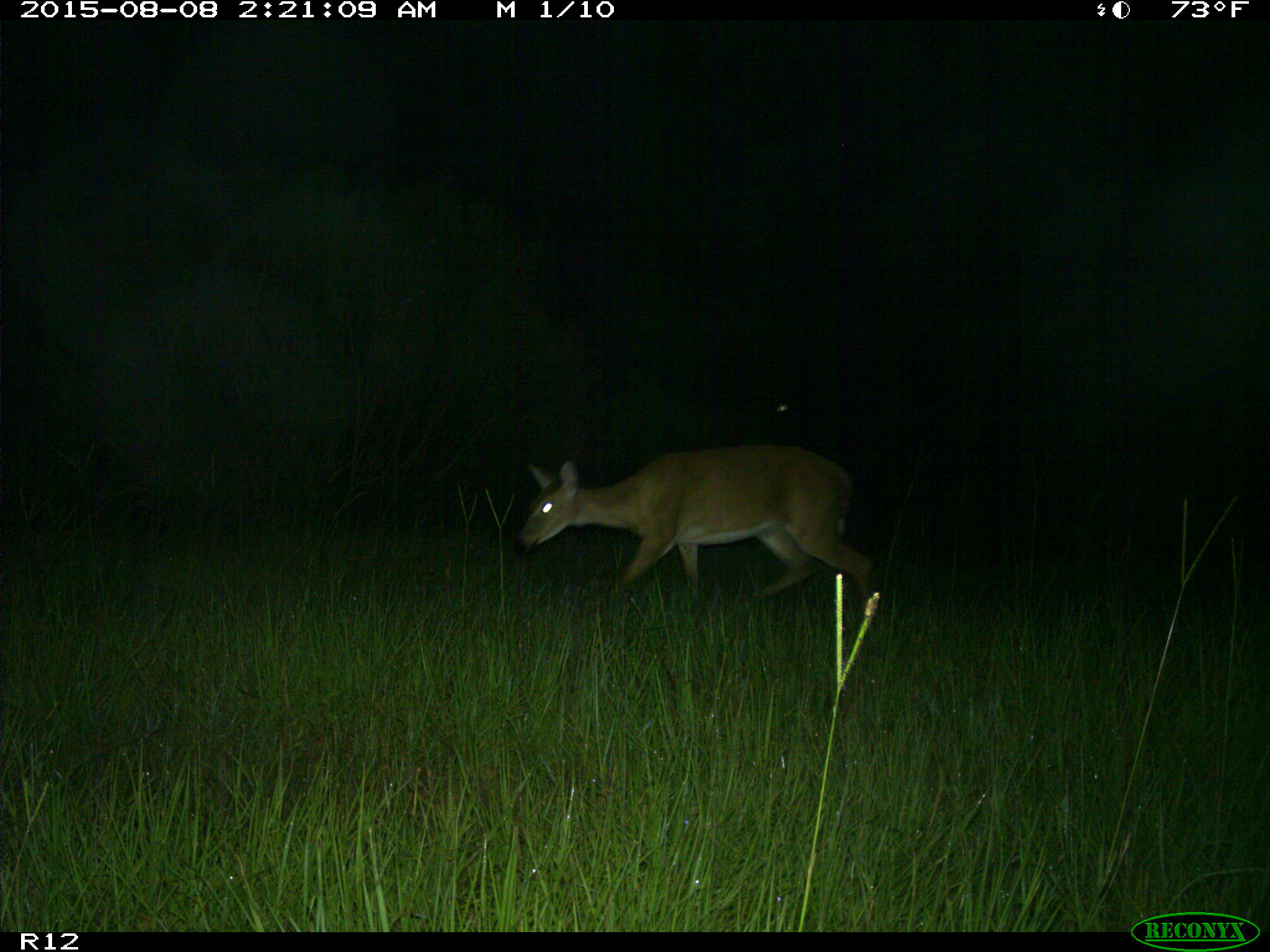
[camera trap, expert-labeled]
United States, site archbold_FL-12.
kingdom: Animalia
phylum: Chordata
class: Mammalia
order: Artiodactyla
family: Cervidae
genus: Odocoileus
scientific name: Odocoileus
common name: deer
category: unidentified deer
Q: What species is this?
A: Unidentified deer (deer) (Odocoileus).